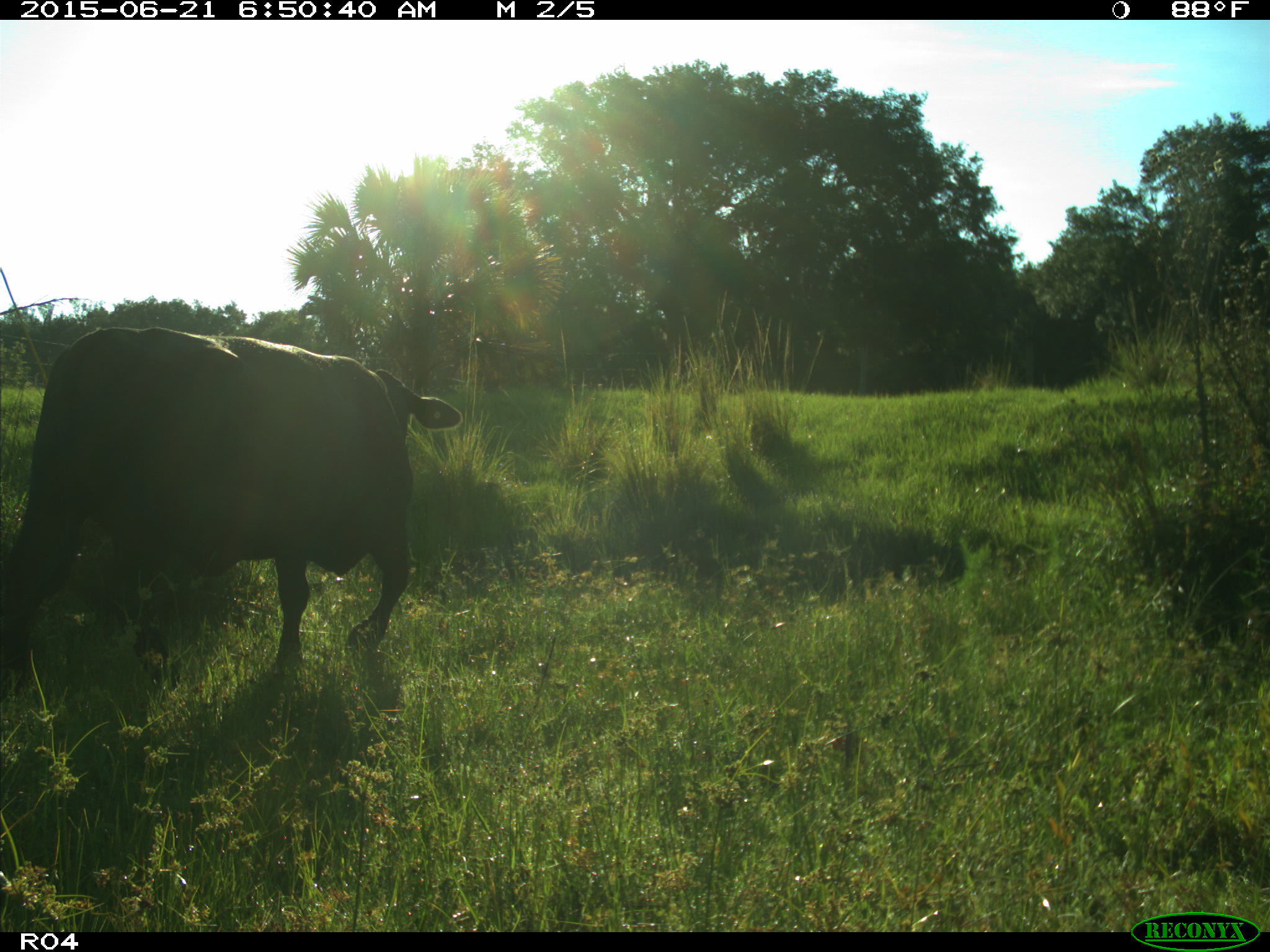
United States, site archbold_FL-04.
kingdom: Animalia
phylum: Chordata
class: Mammalia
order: Artiodactyla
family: Bovidae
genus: Bos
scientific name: Bos taurus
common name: domestic cow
Bos taurus (domestic cow).